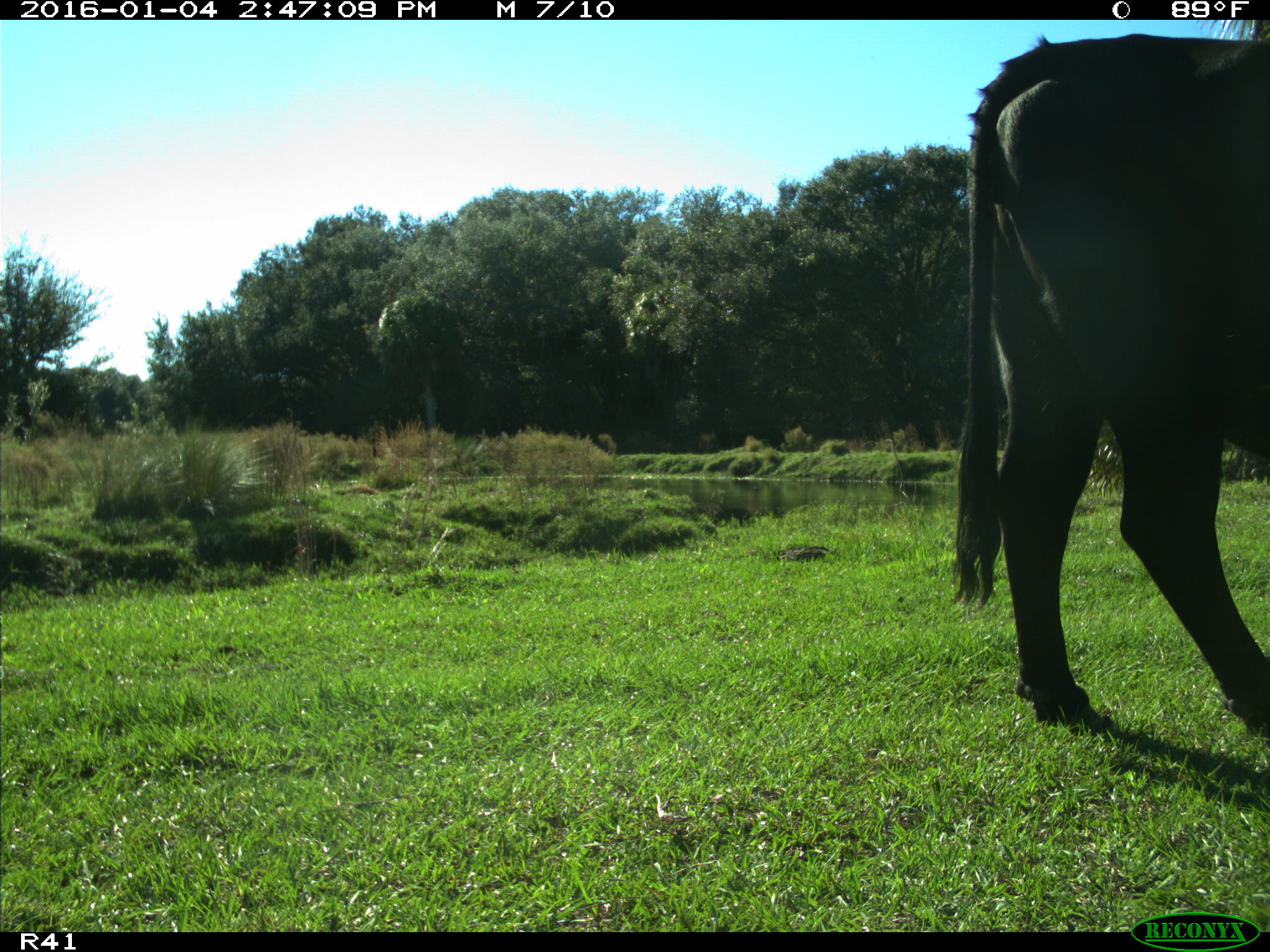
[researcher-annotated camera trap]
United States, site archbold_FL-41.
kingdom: Animalia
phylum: Chordata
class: Mammalia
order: Artiodactyla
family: Bovidae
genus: Bos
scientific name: Bos taurus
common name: domestic cow